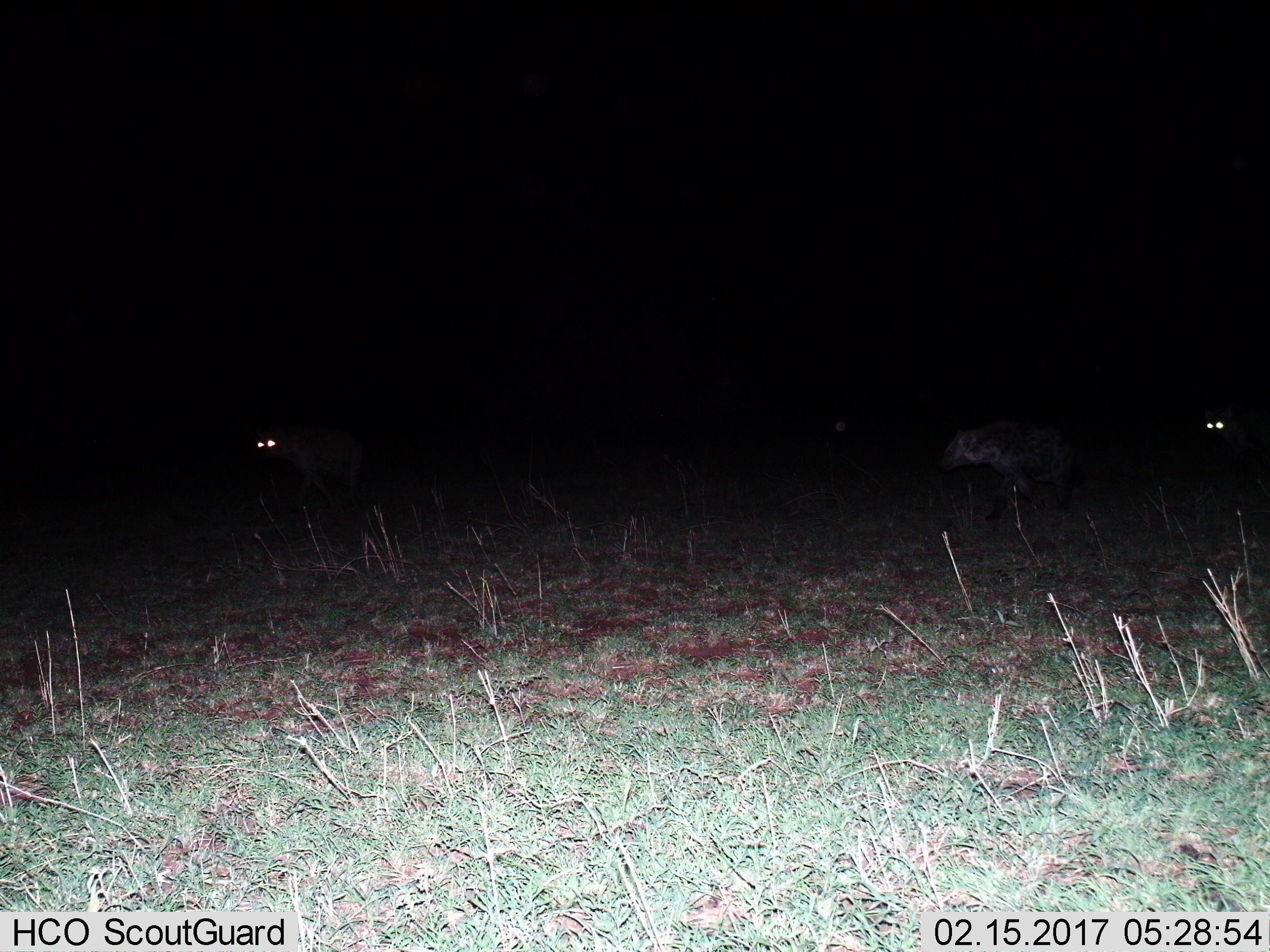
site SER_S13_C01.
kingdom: Animalia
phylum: Chordata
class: Mammalia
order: Carnivora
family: Hyaenidae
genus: Crocuta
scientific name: Crocuta crocuta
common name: spotted hyena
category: hyenaspotted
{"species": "hyenaspotted (spotted hyena) (Crocuta crocuta)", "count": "3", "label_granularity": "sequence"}